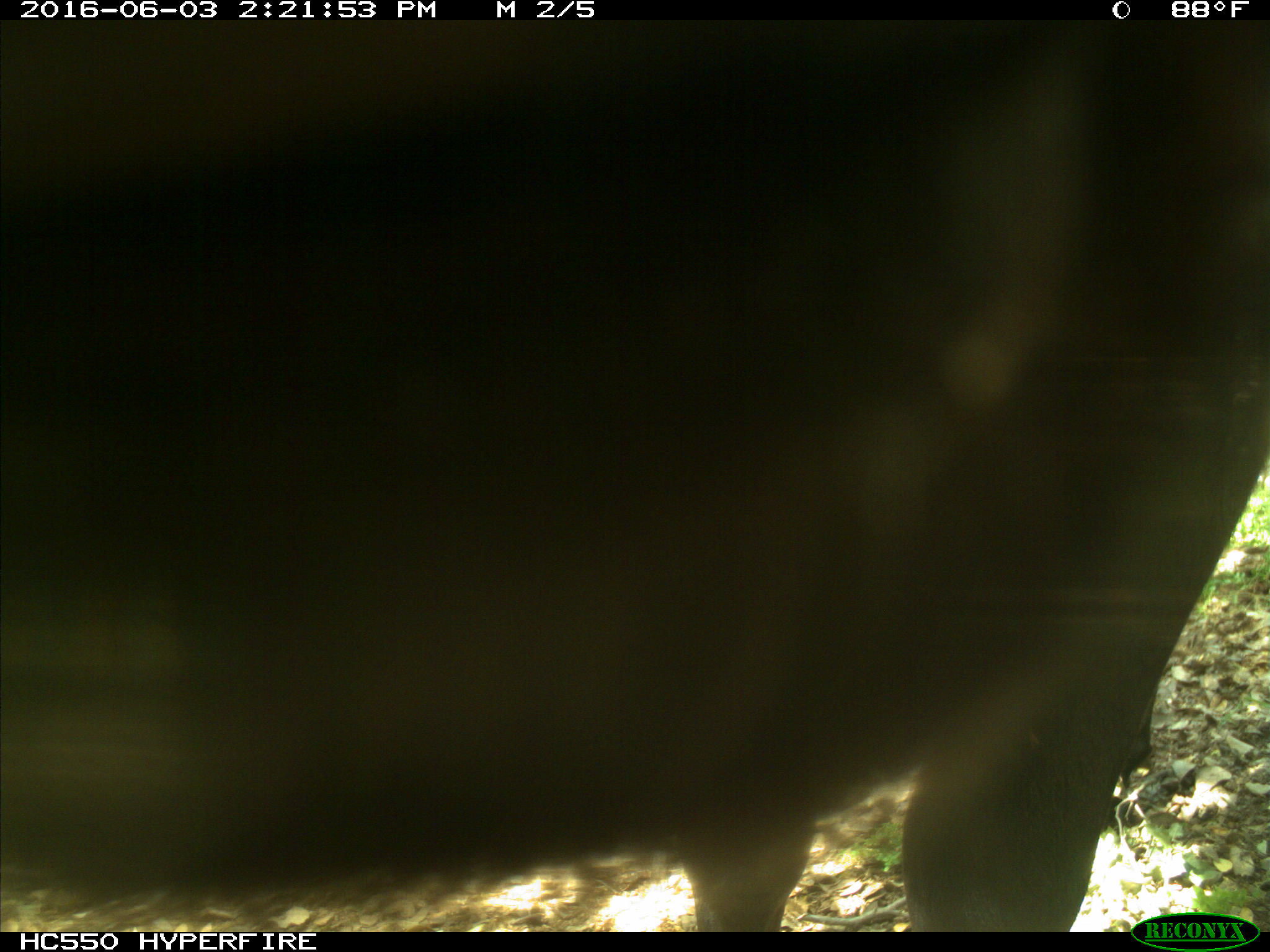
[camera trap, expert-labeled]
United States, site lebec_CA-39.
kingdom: Animalia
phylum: Chordata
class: Mammalia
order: Artiodactyla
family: Bovidae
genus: Bos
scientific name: Bos taurus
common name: domestic cow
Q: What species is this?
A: Bos taurus (domestic cow).